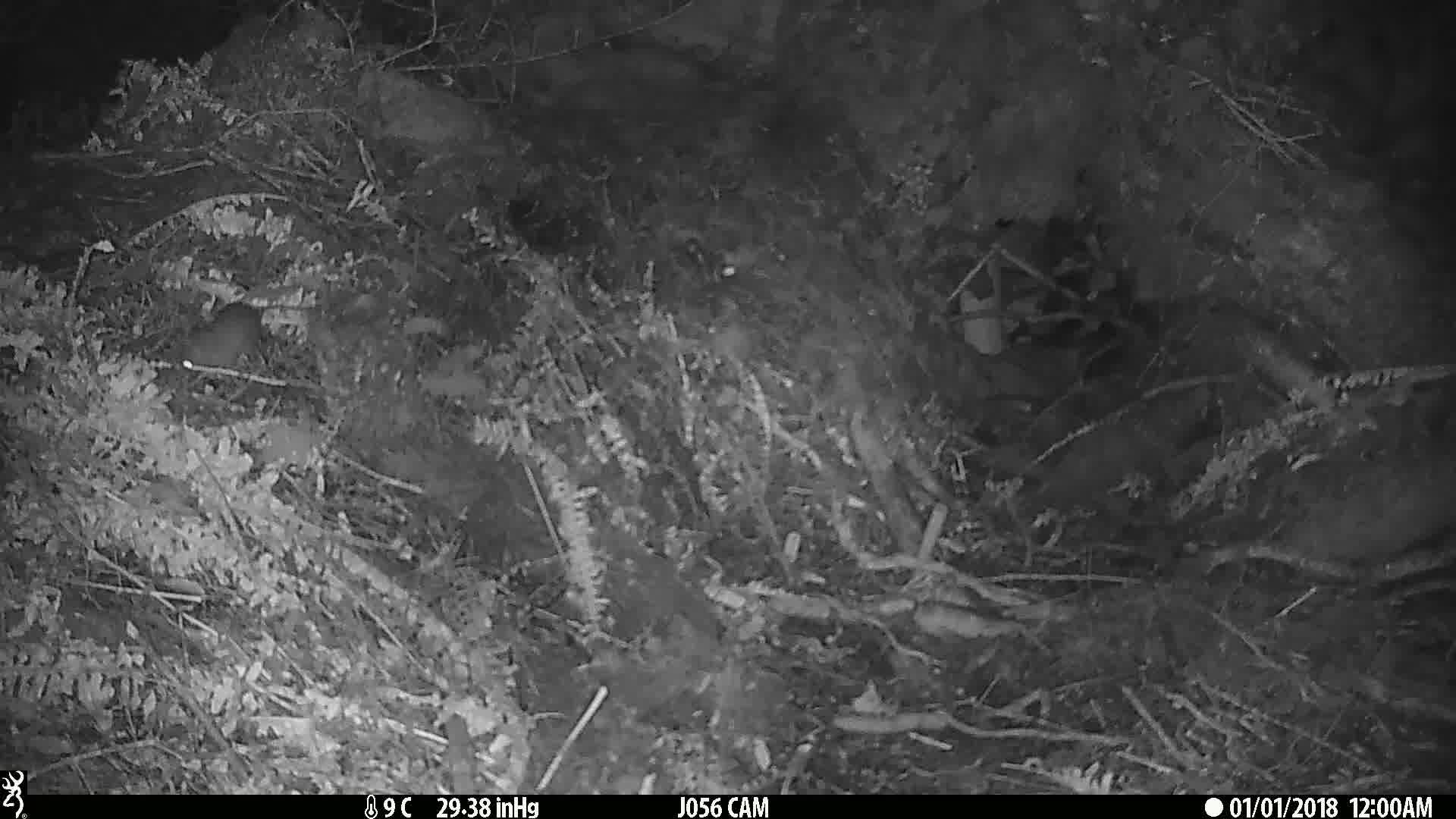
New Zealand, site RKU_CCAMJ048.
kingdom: Animalia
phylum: Chordata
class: Mammalia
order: Rodentia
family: Muridae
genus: Rattus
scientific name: Rattus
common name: rat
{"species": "rat (Rattus)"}